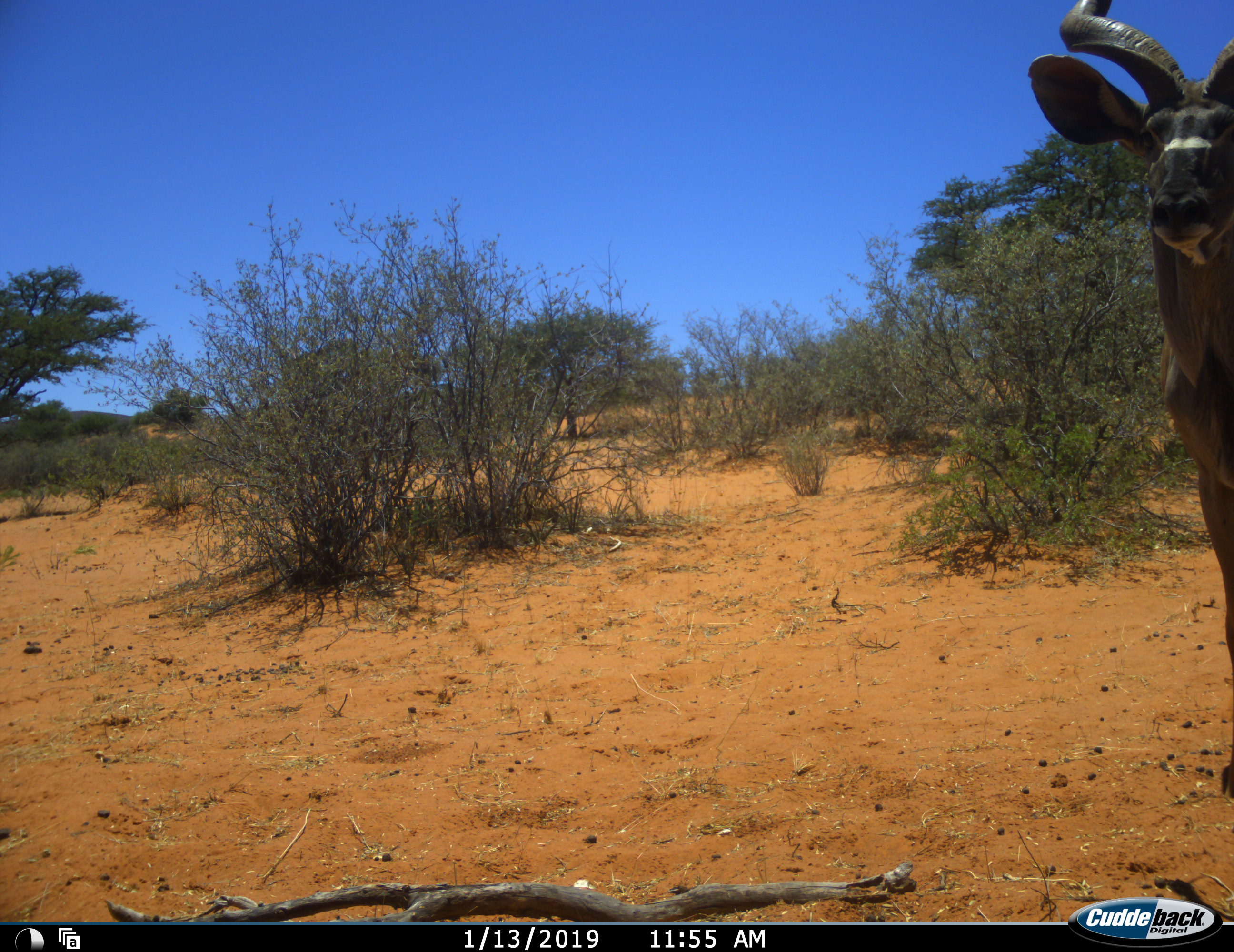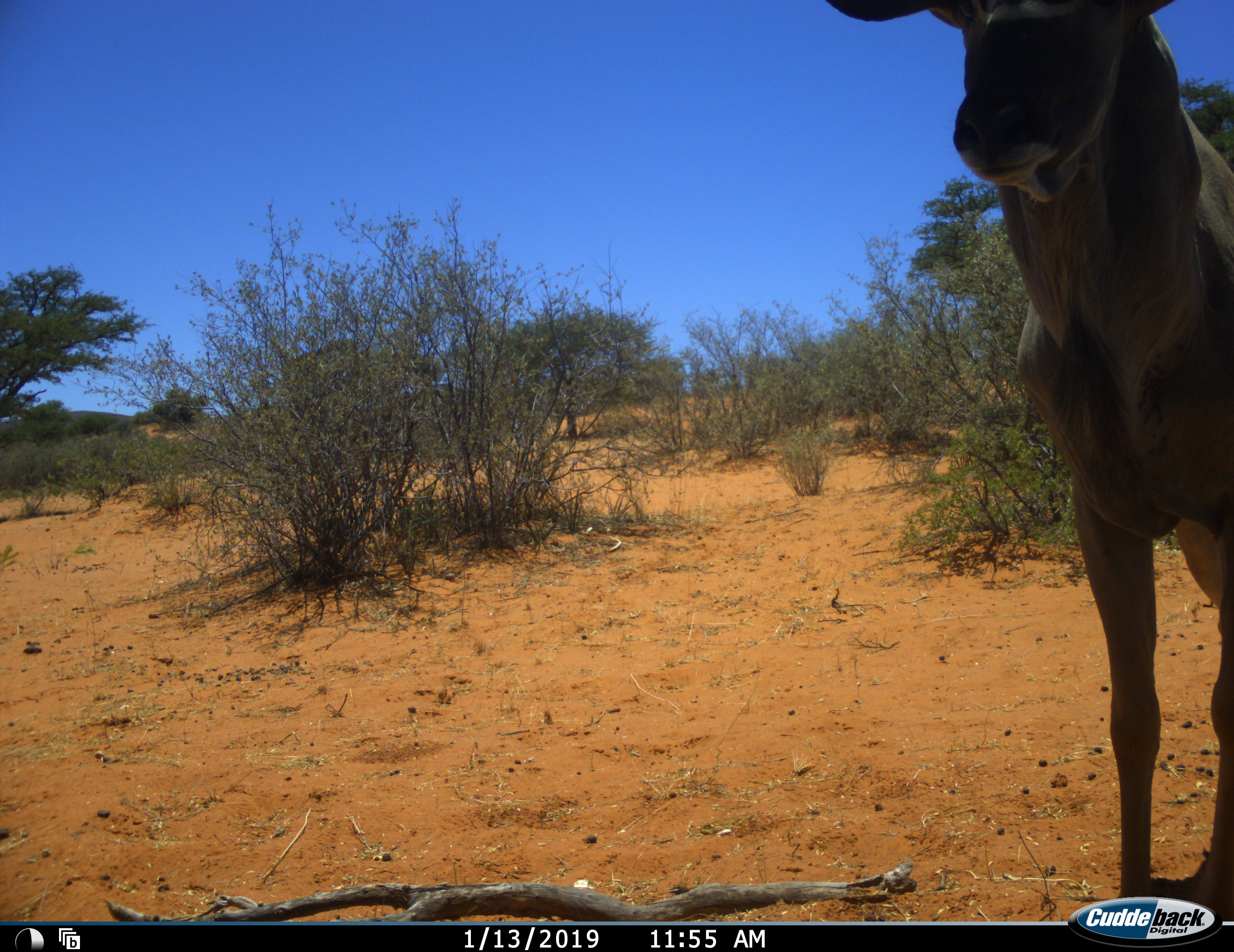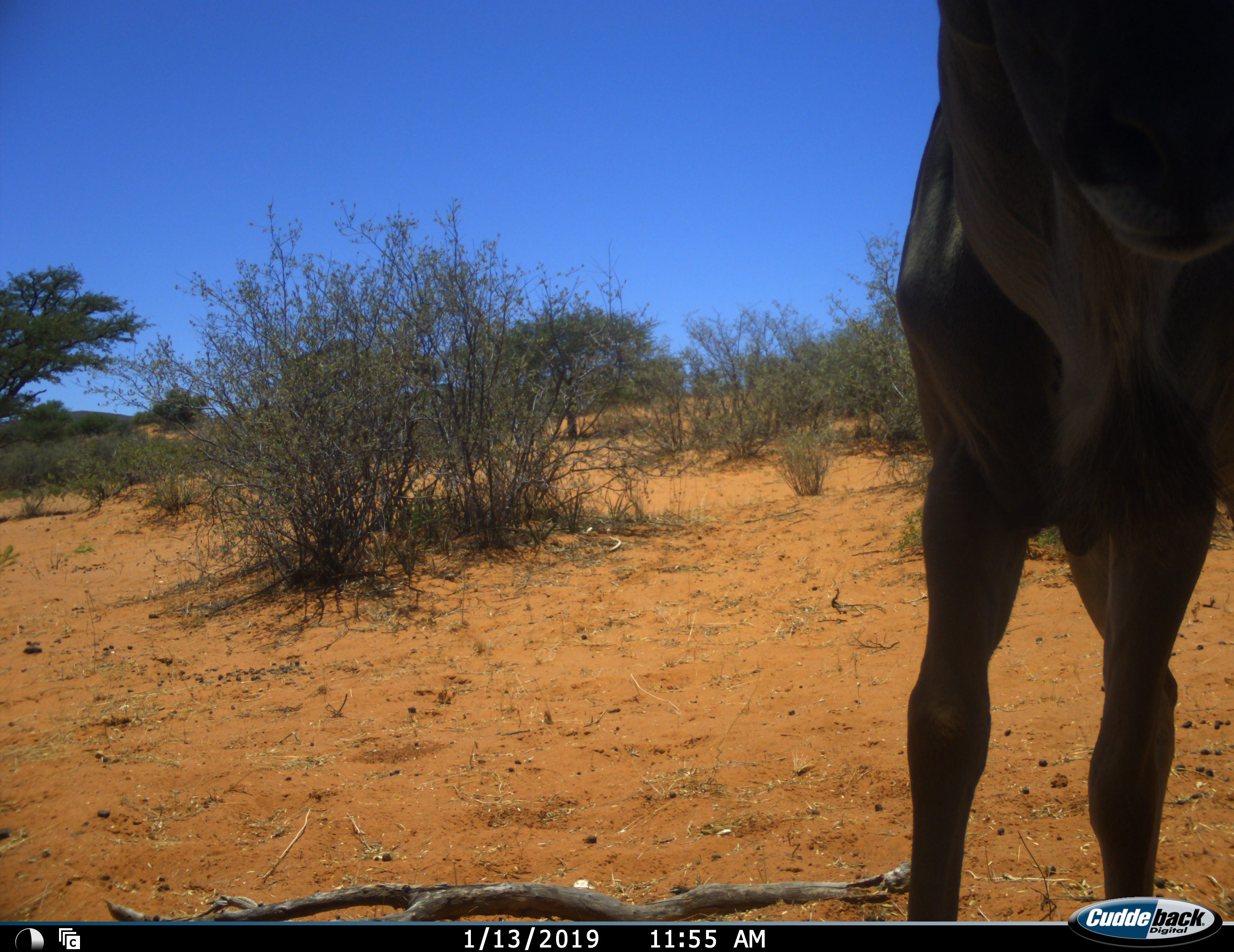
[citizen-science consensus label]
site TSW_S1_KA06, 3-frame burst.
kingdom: Animalia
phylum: Chordata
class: Mammalia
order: Artiodactyla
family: Bovidae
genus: Tragelaphus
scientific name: Tragelaphus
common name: kudu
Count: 1.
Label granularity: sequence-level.